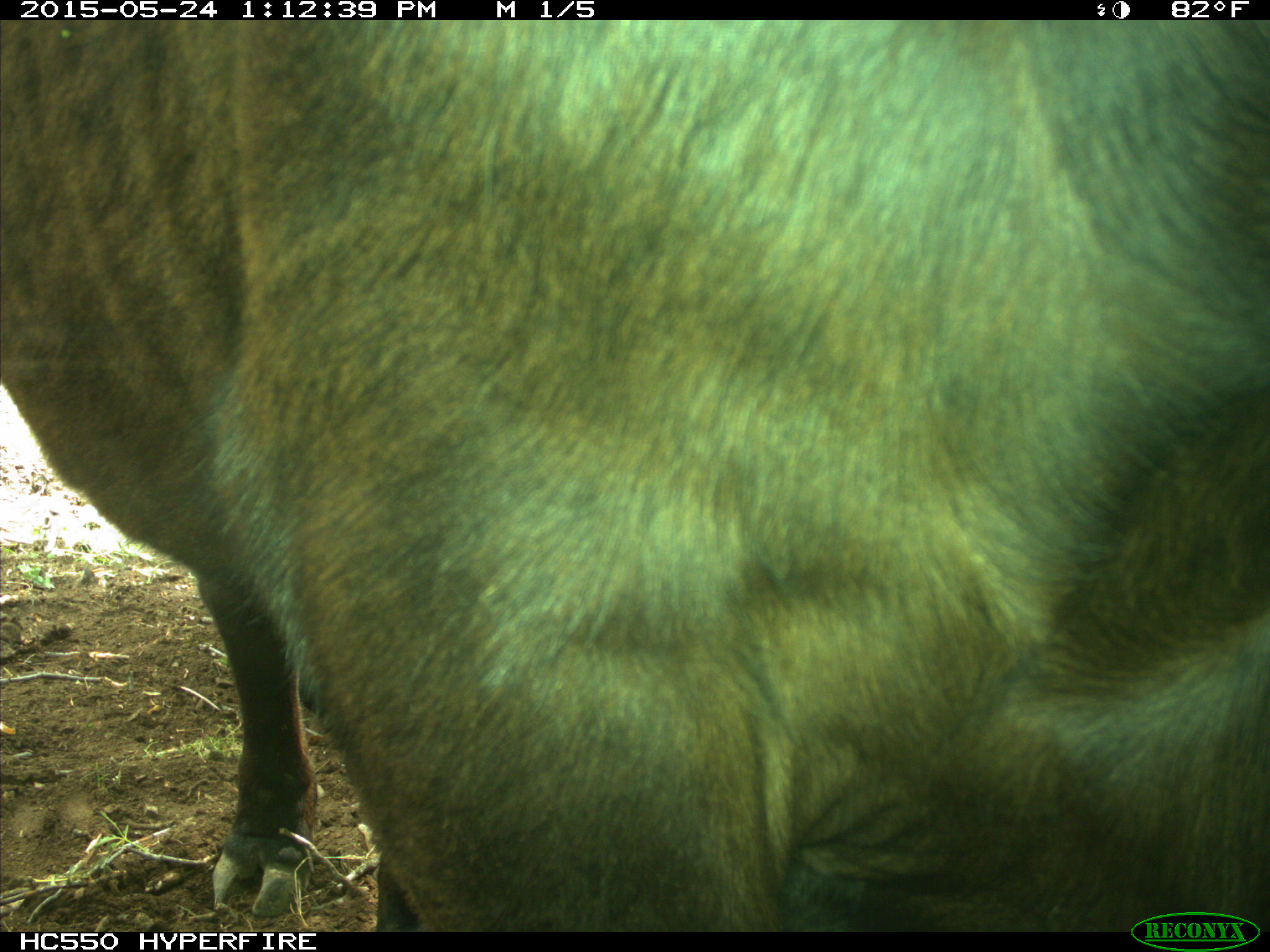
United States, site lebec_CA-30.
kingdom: Animalia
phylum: Chordata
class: Mammalia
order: Artiodactyla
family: Bovidae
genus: Bos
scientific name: Bos taurus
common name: domestic cow